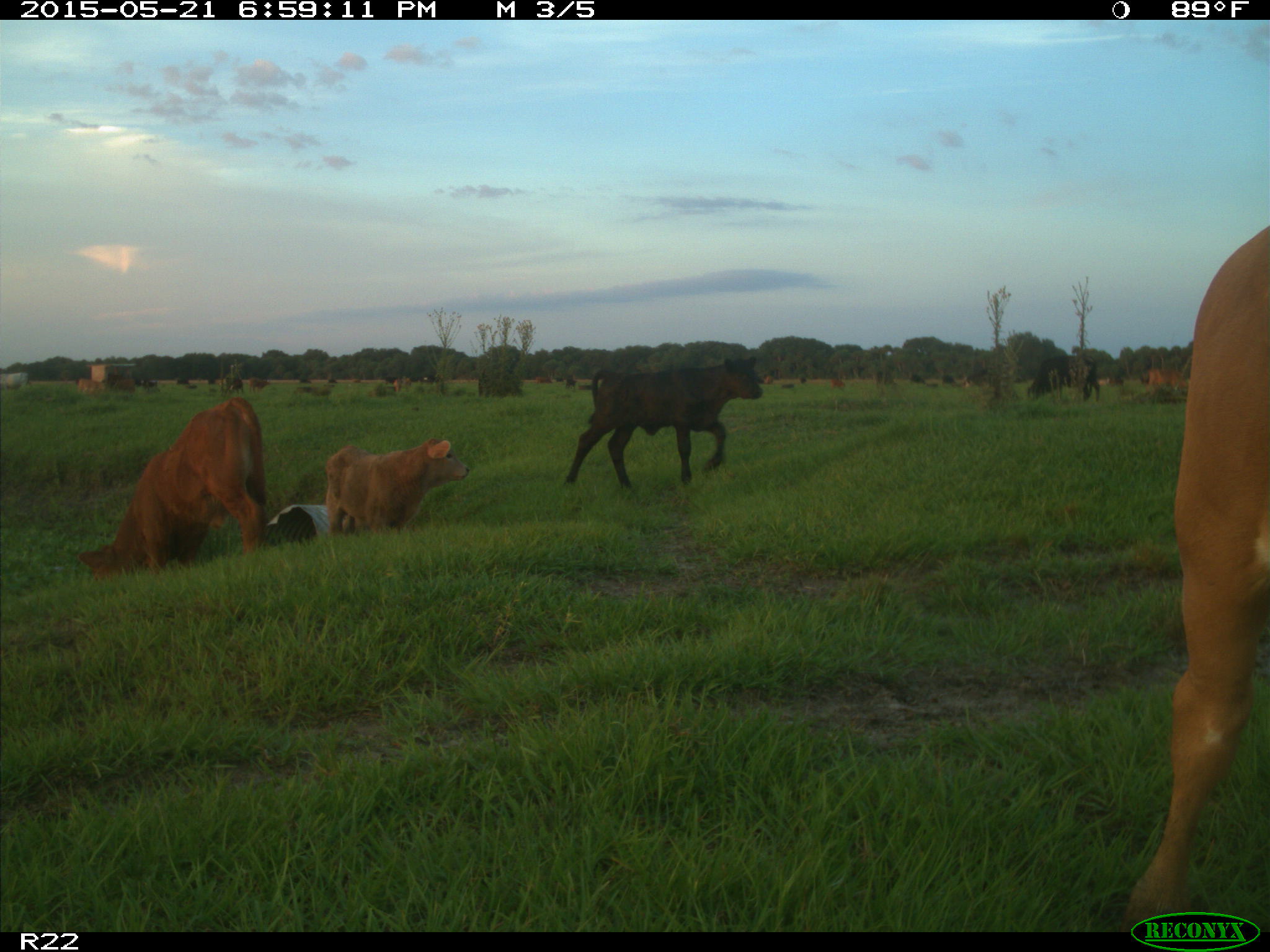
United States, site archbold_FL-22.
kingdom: Animalia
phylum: Chordata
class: Mammalia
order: Artiodactyla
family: Bovidae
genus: Bos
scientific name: Bos taurus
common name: domestic cow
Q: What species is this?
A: Bos taurus (domestic cow).